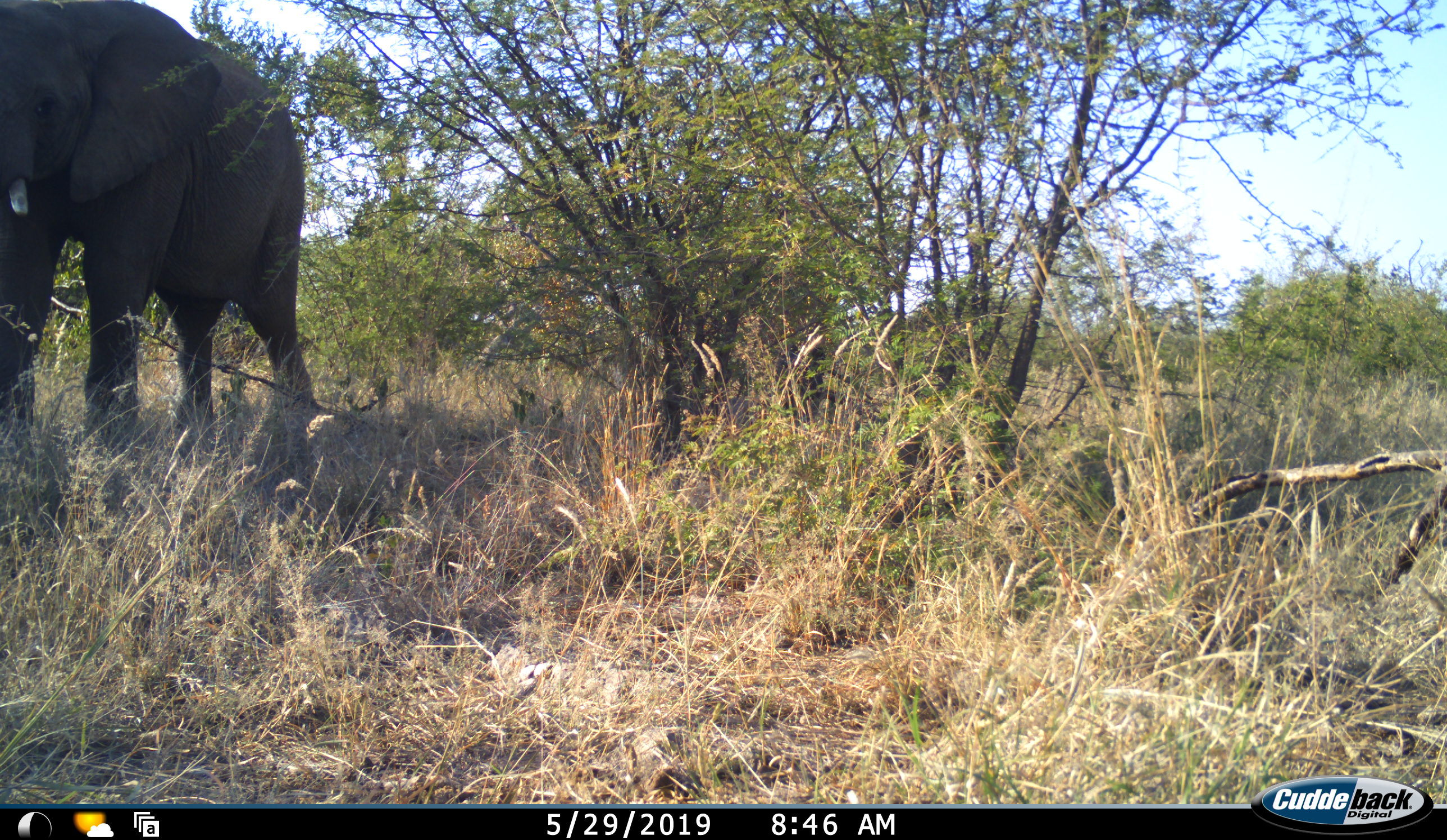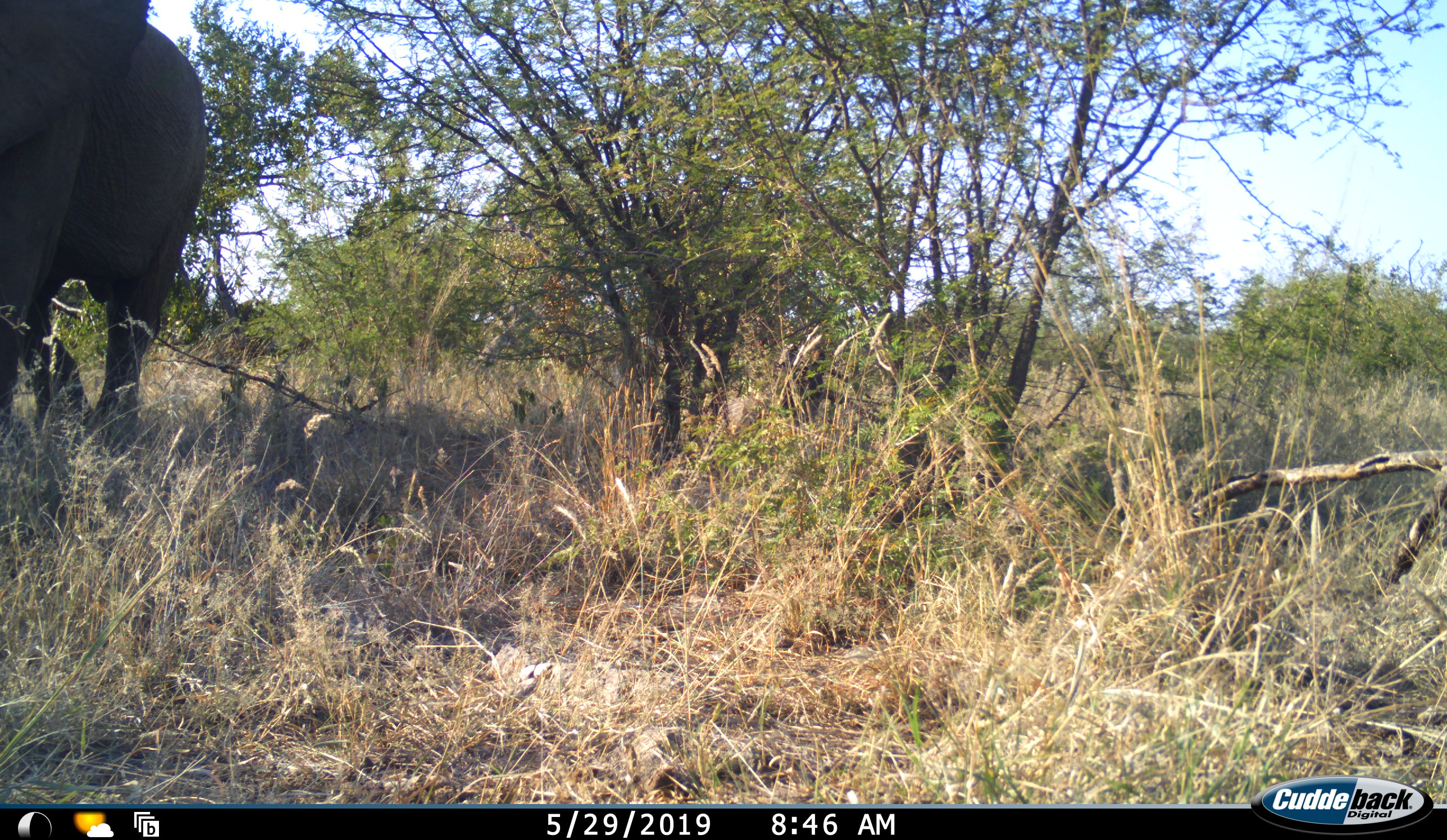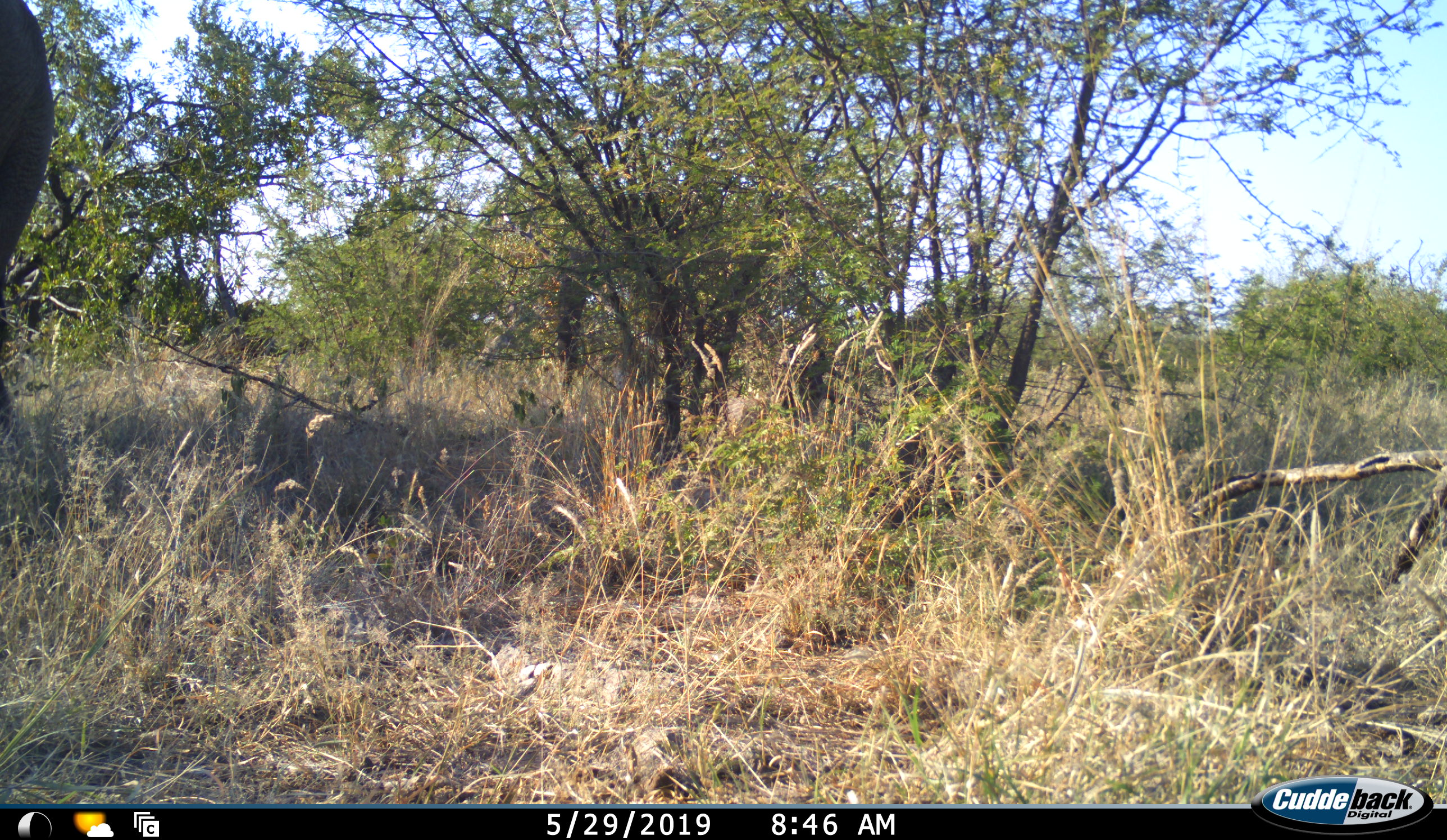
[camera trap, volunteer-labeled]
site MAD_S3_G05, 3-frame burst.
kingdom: Animalia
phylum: Chordata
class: Mammalia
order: Proboscidea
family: Elephantidae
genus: Loxodonta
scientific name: Loxodonta africana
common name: african bush elephant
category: elephant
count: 1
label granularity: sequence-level